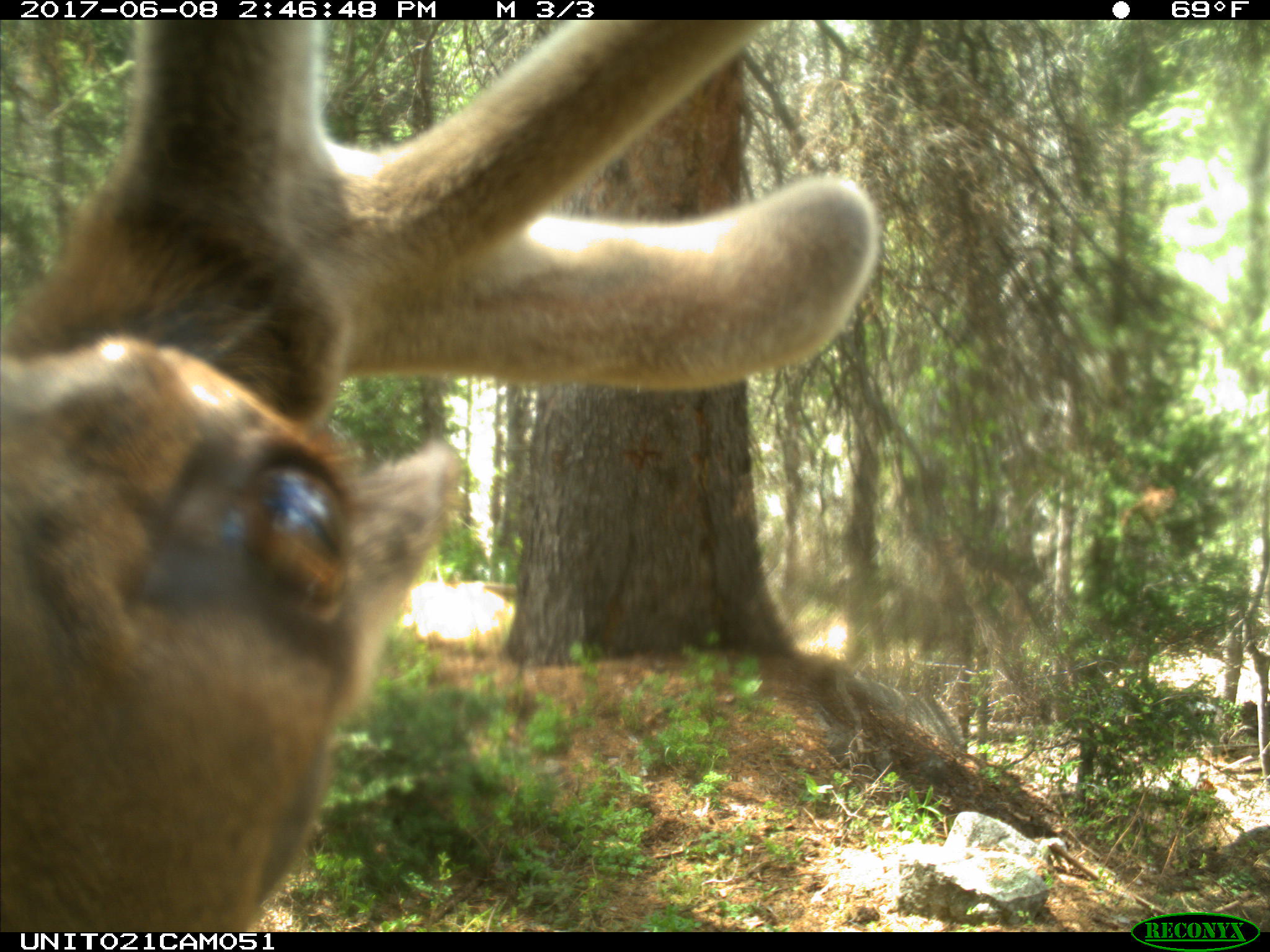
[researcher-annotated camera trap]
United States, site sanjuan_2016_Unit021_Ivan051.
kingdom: Animalia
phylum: Chordata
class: Mammalia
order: Artiodactyla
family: Cervidae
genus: Cervus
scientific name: Cervus elaphus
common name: red deer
Cervus elaphus (red deer).